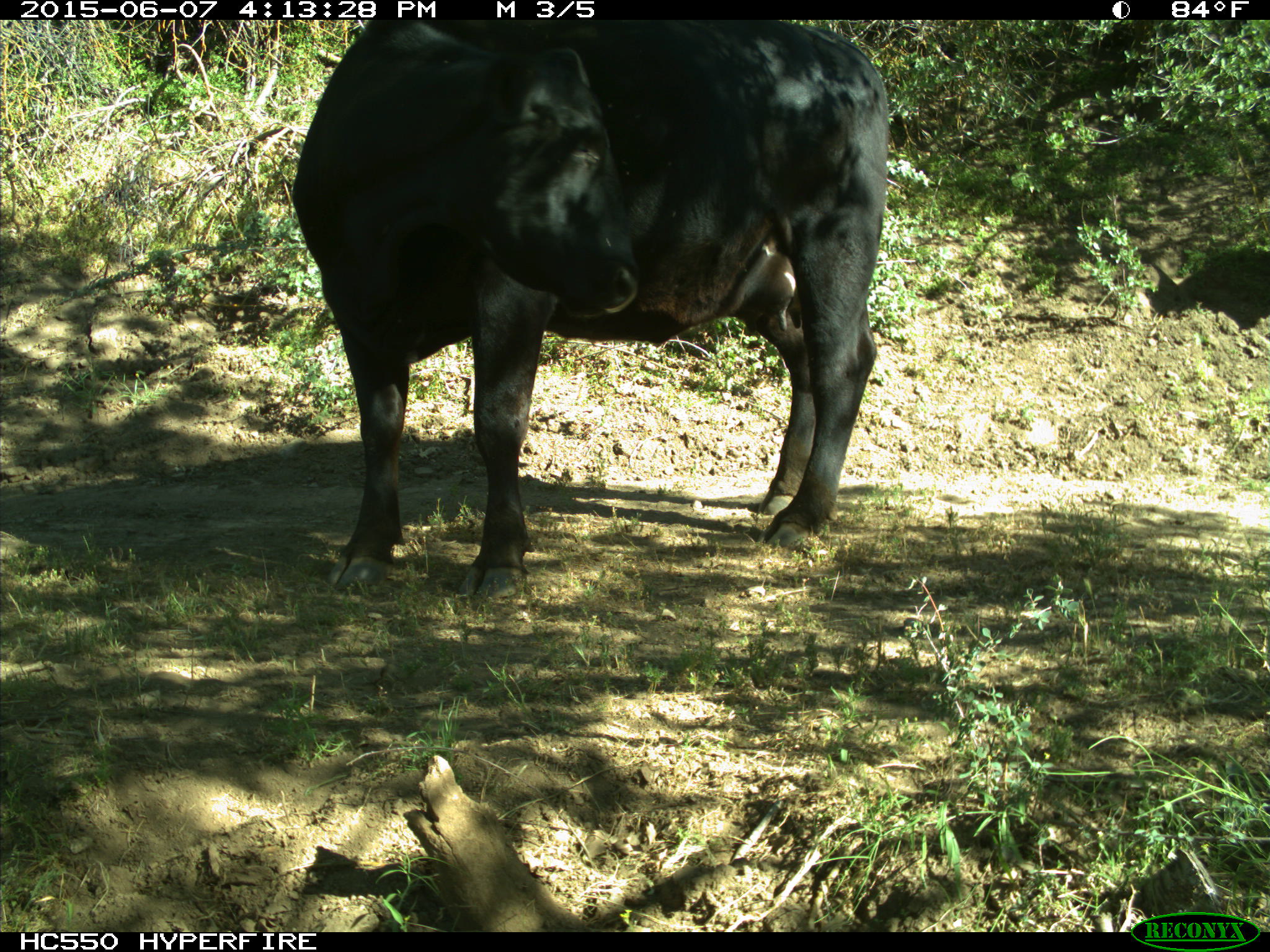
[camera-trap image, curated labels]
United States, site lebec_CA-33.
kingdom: Animalia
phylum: Chordata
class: Mammalia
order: Artiodactyla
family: Bovidae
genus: Bos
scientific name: Bos taurus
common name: domestic cow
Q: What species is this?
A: Bos taurus (domestic cow).